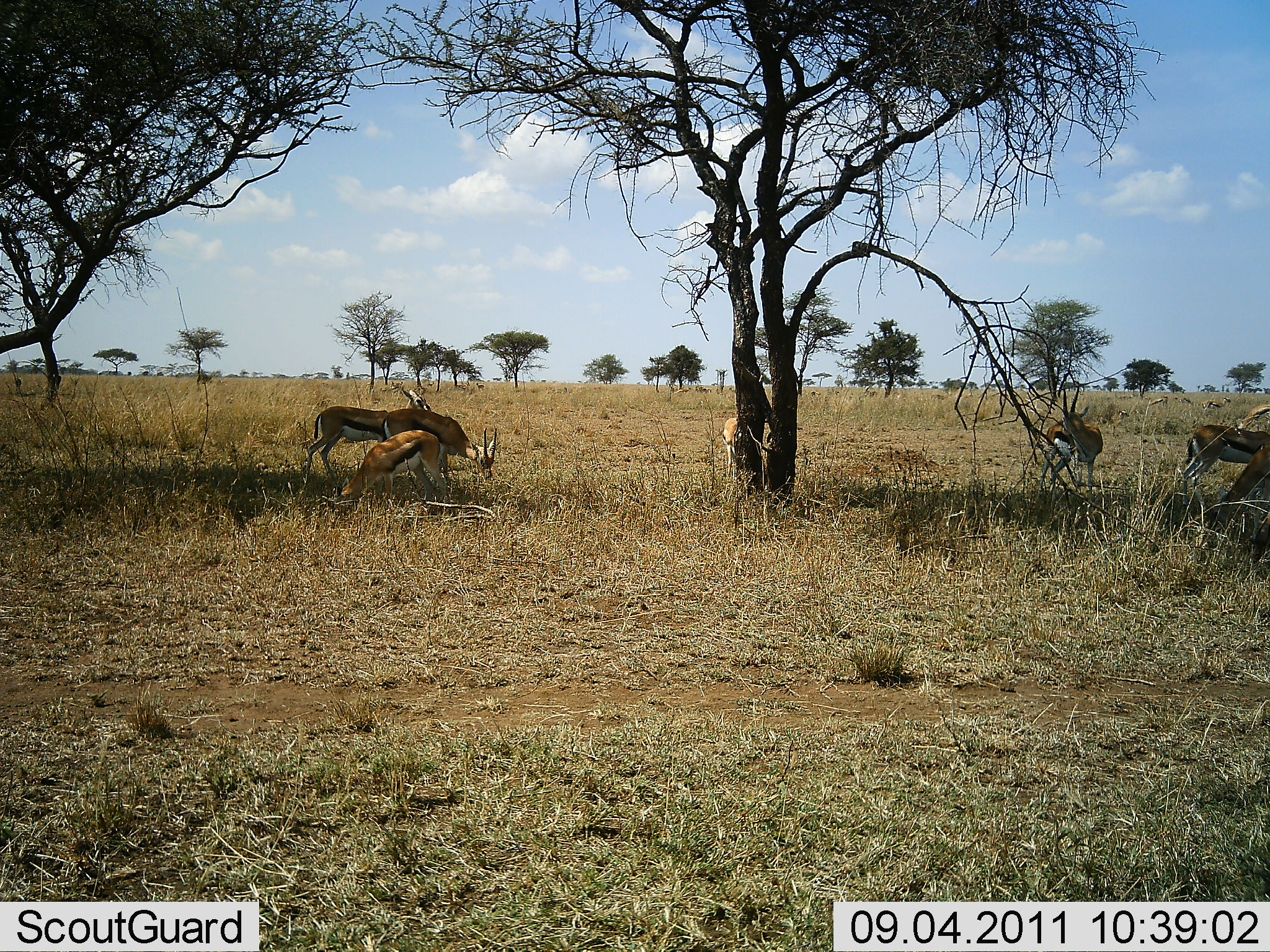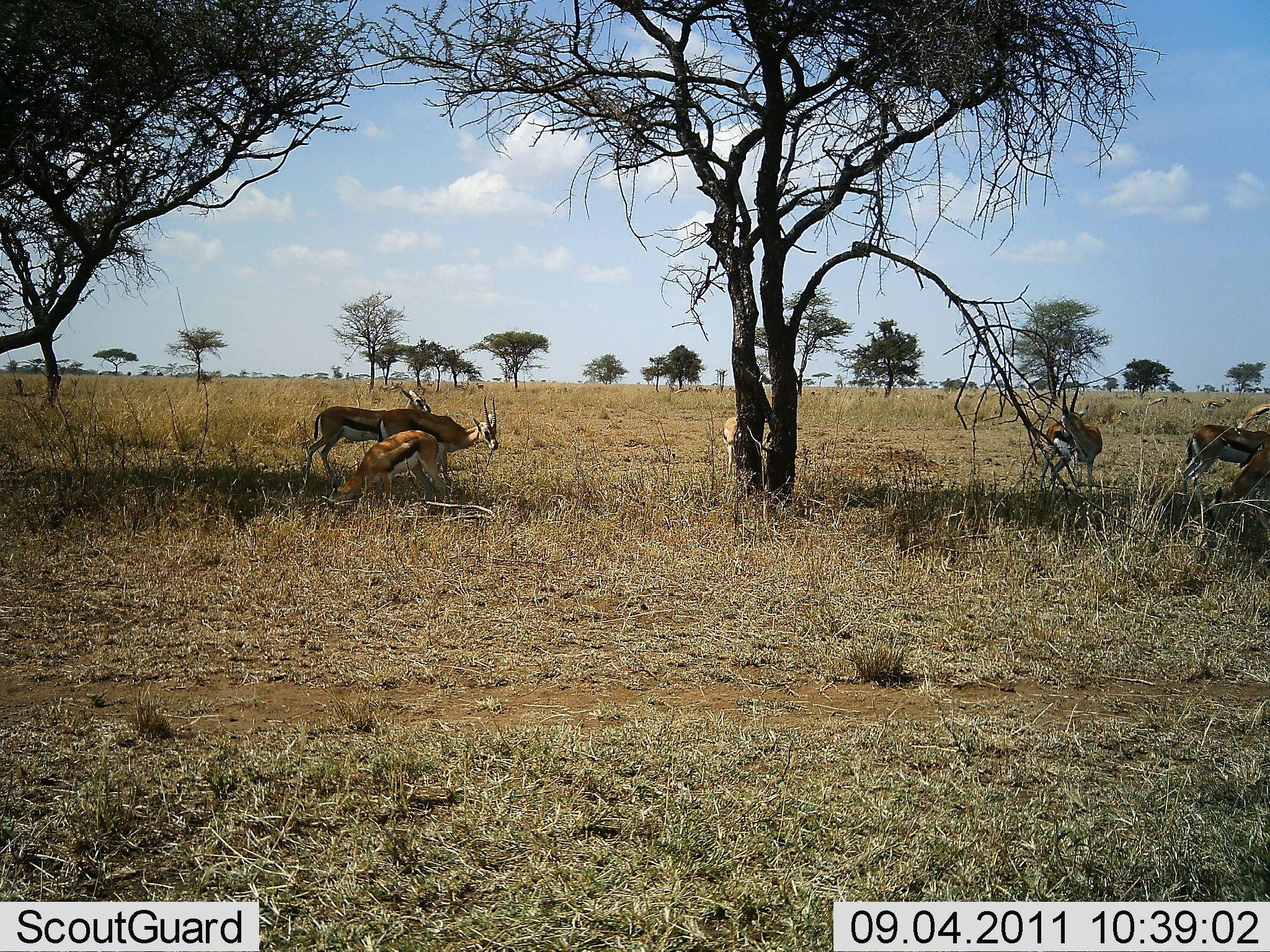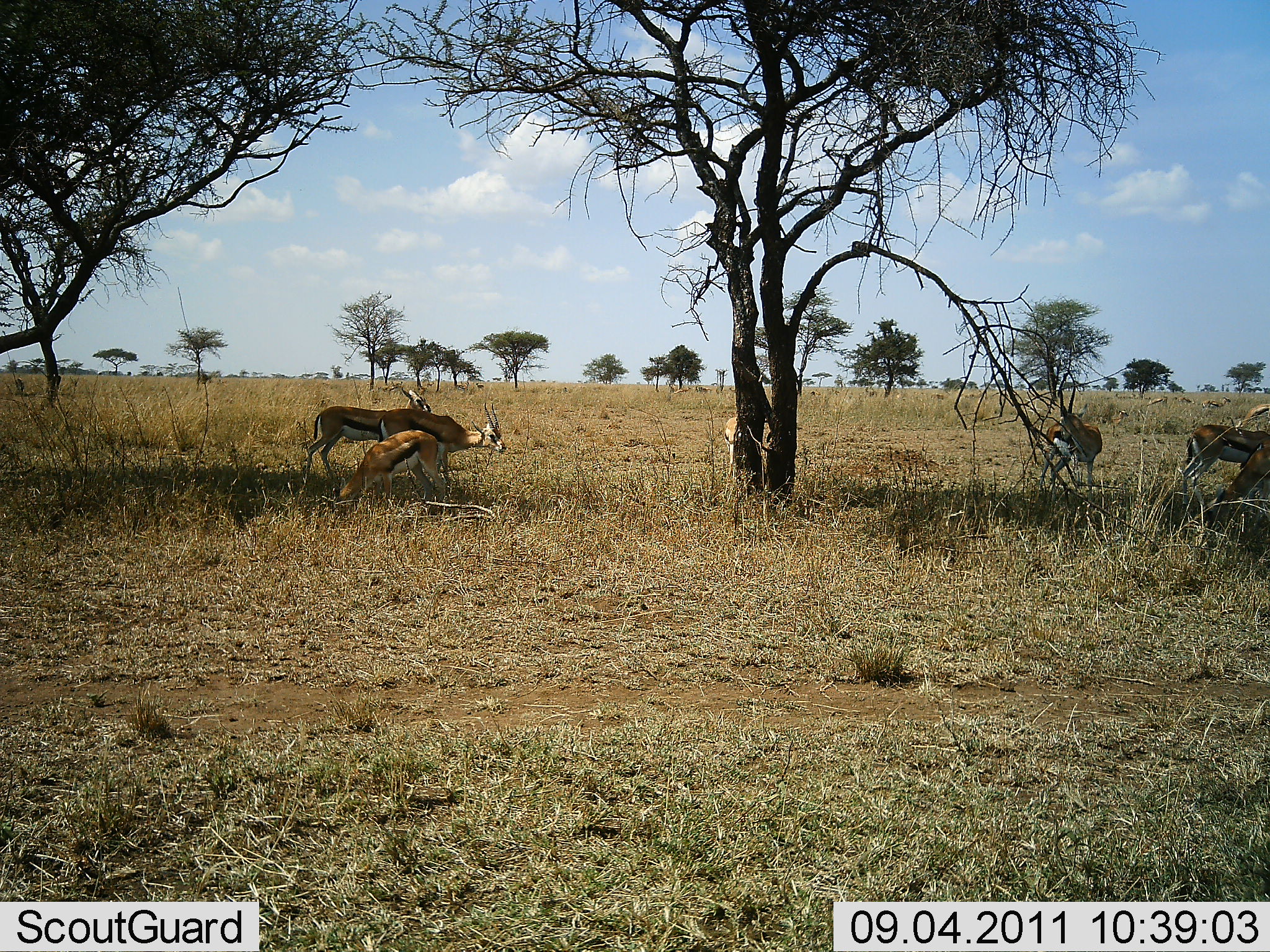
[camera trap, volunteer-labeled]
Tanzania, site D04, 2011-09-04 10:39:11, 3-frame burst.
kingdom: Animalia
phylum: Chordata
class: Mammalia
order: Artiodactyla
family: Bovidae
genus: Eudorcas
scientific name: Eudorcas thomsonii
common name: thomson's gazelle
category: gazellethomsons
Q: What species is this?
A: Gazellethomsons (thomson's gazelle) (Eudorcas thomsonii).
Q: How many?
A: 6.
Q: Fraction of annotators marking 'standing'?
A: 69%.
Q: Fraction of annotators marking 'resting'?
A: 12%.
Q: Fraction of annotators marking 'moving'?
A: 0%.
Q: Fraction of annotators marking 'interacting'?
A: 0%.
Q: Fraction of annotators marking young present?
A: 0%.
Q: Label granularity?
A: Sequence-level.